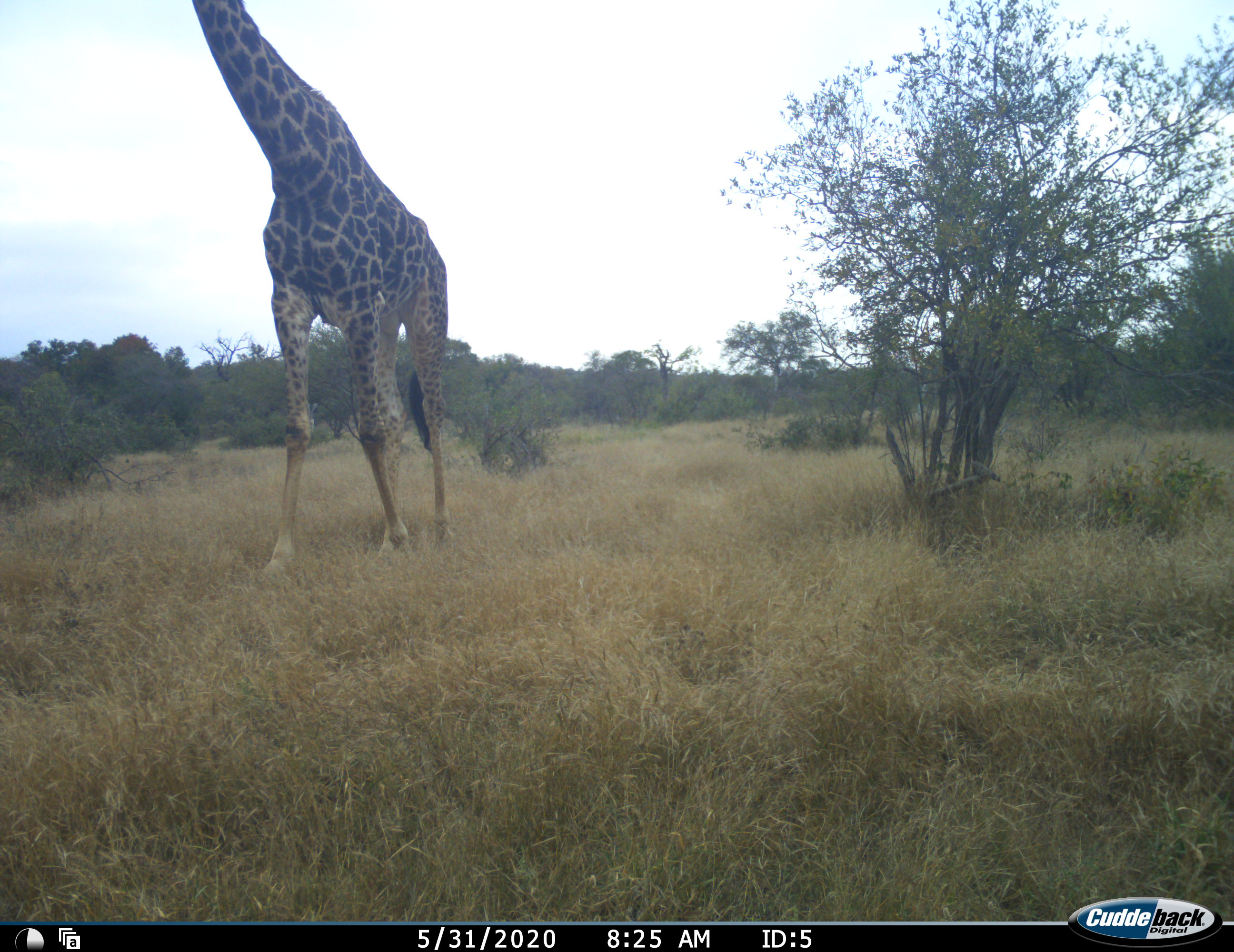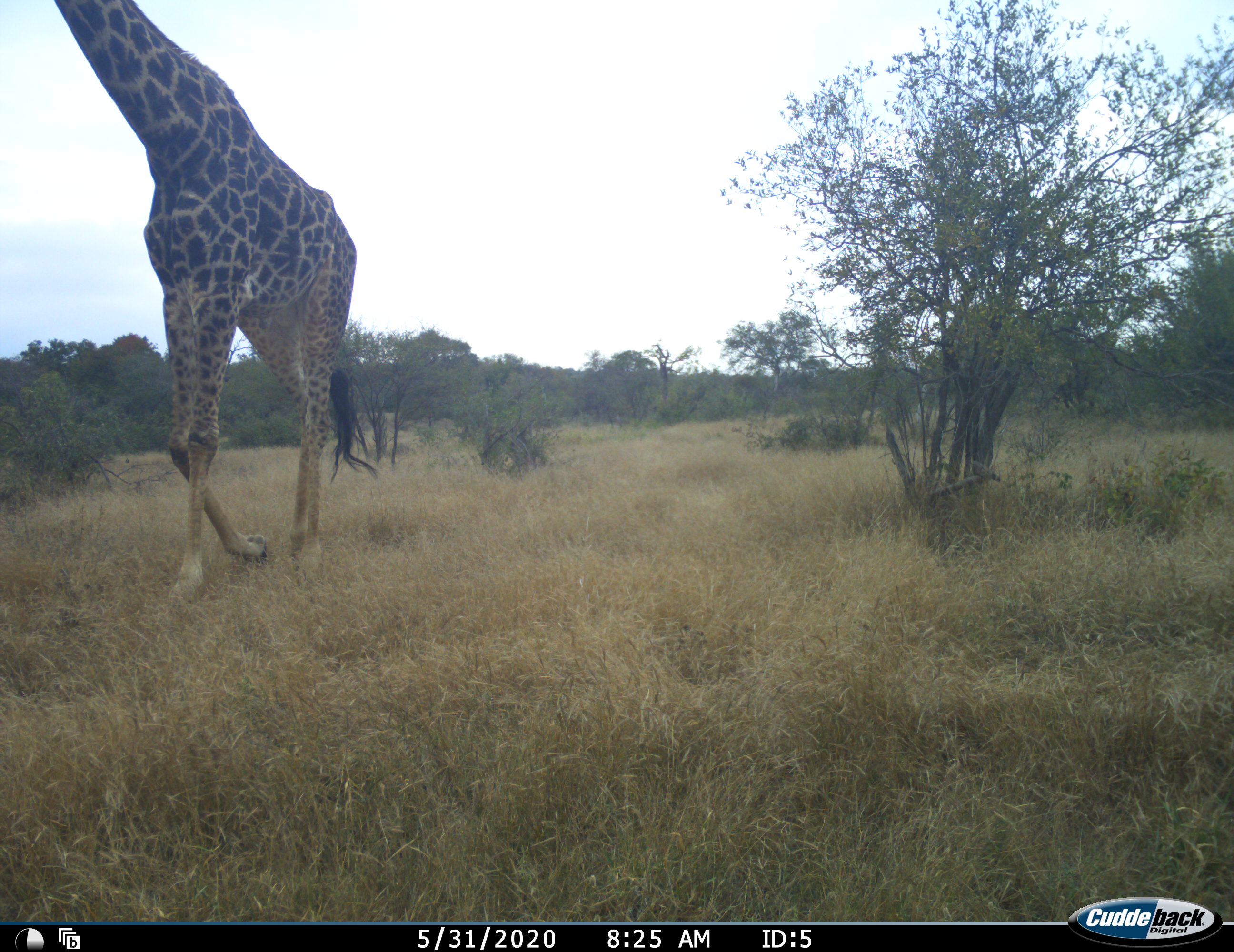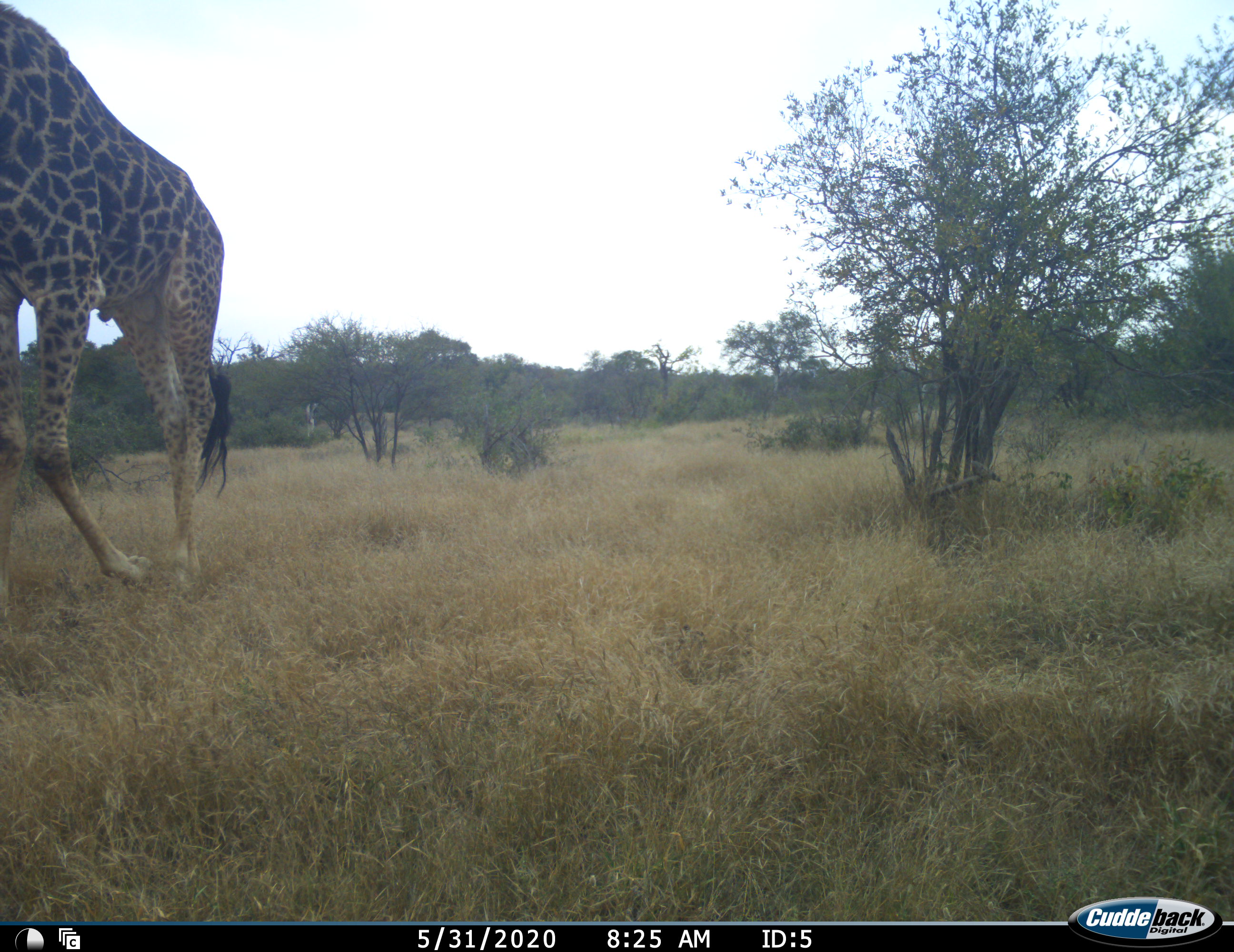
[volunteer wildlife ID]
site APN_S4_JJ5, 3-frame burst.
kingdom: Animalia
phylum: Chordata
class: Mammalia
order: Artiodactyla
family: Giraffidae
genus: Giraffa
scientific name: Giraffa camelopardalis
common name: giraffe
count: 1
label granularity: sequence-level